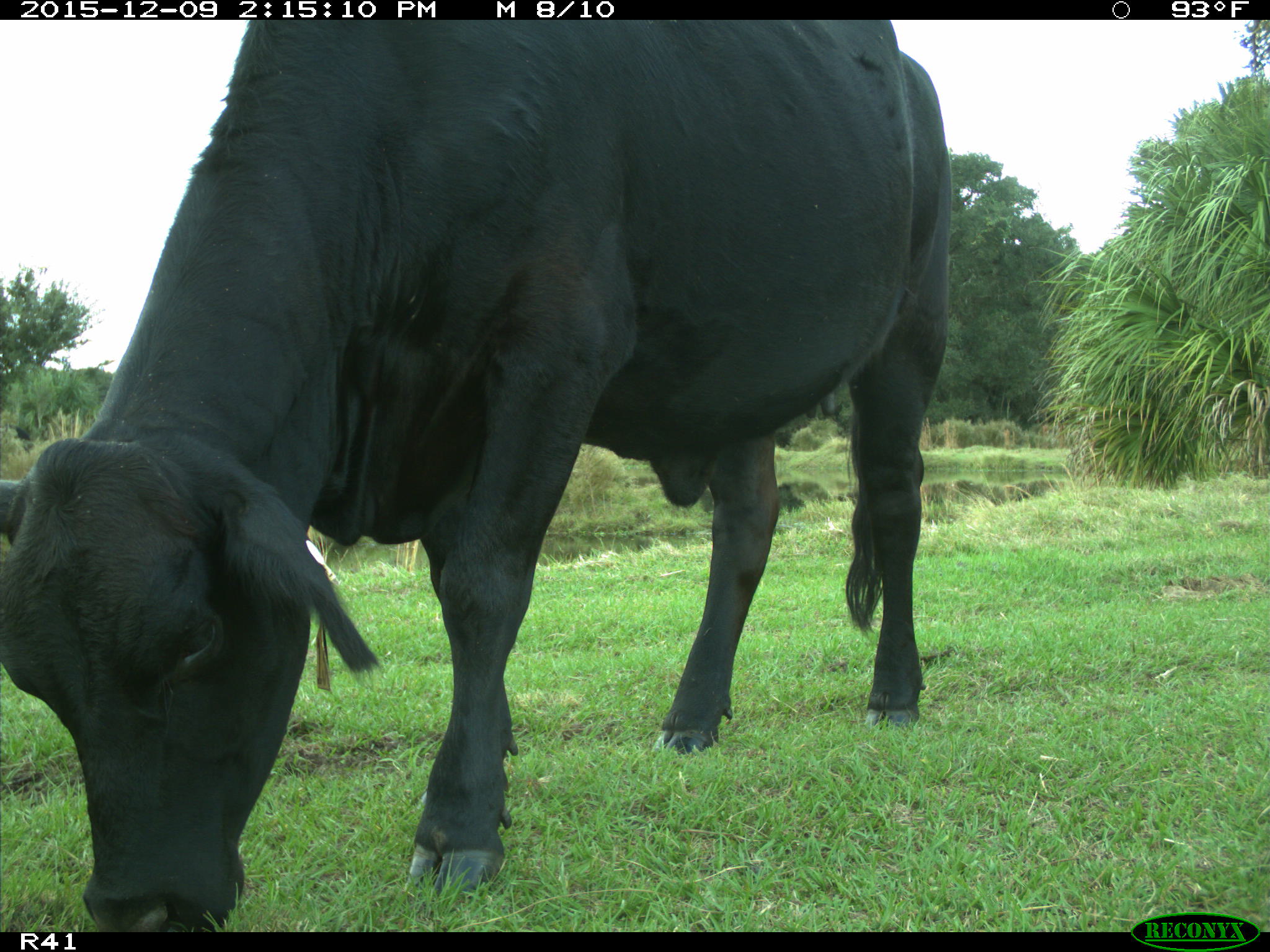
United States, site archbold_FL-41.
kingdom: Animalia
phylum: Chordata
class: Mammalia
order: Artiodactyla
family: Bovidae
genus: Bos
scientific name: Bos taurus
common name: domestic cow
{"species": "Bos taurus (domestic cow)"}